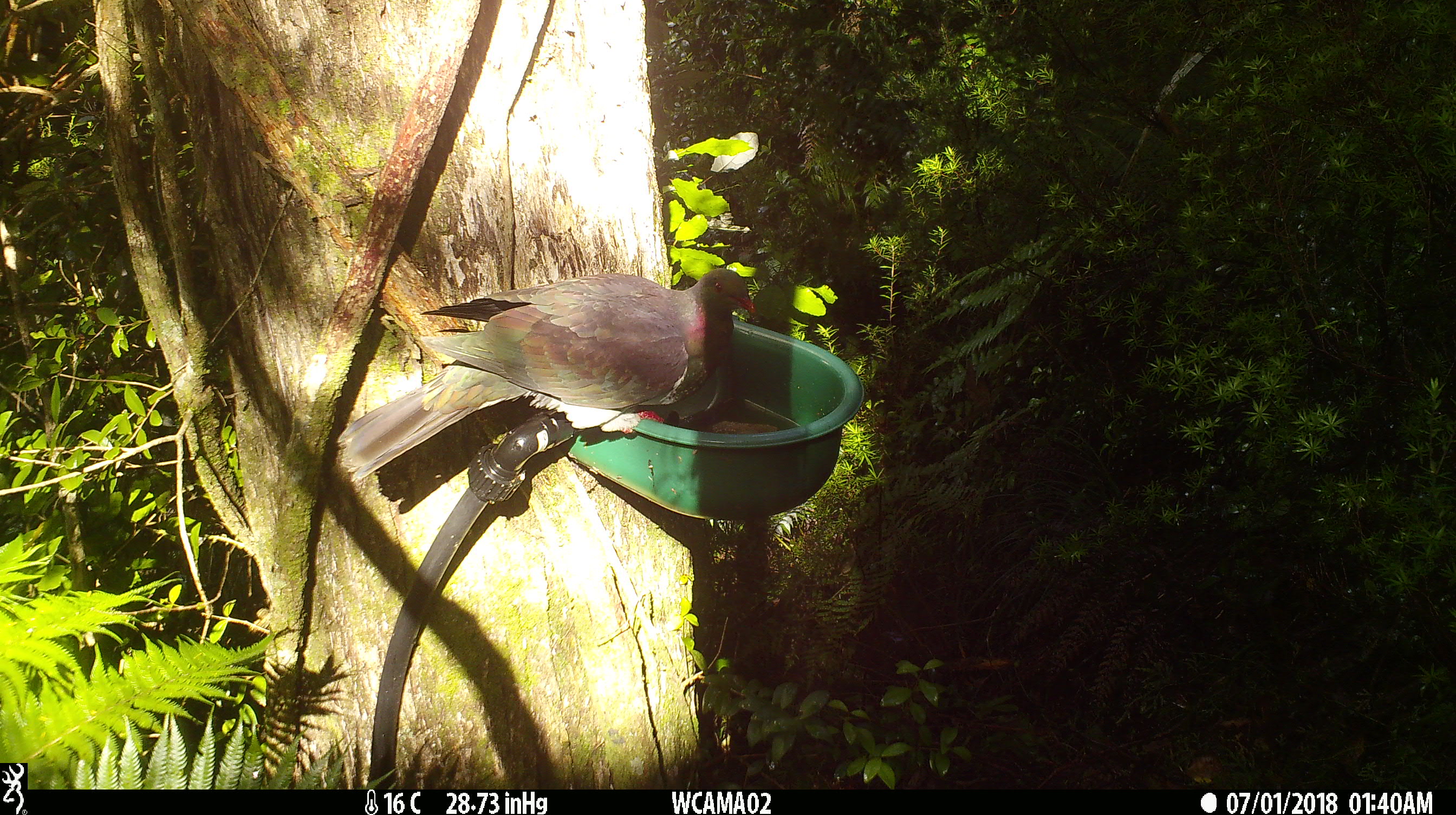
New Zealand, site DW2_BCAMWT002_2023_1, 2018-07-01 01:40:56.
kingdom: Animalia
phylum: Chordata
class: Aves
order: Columbiformes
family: Columbidae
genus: Hemiphaga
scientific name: Hemiphaga novaeseelandiae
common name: new zealand pigeon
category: kereru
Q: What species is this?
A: Kereru (new zealand pigeon) (Hemiphaga novaeseelandiae).